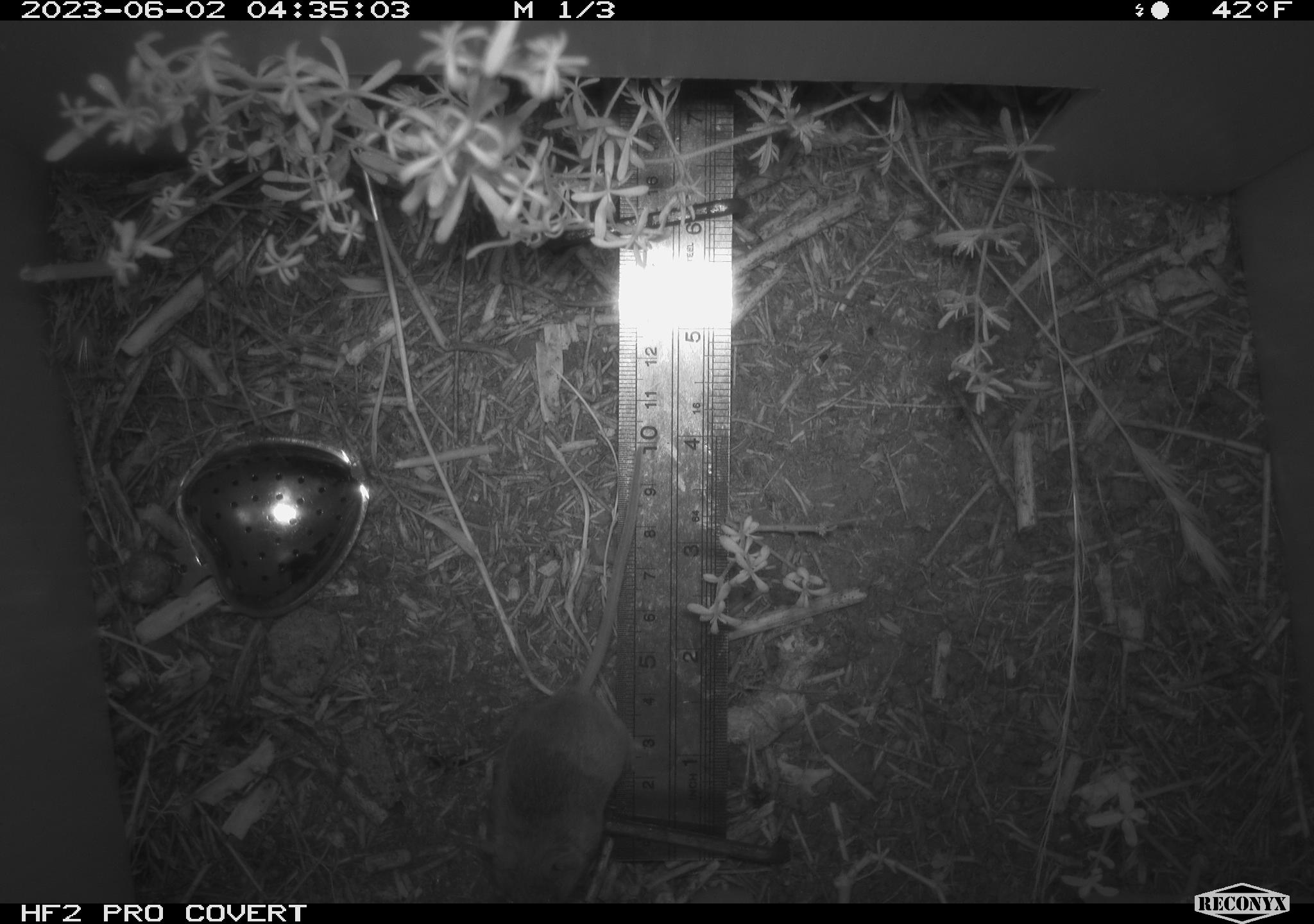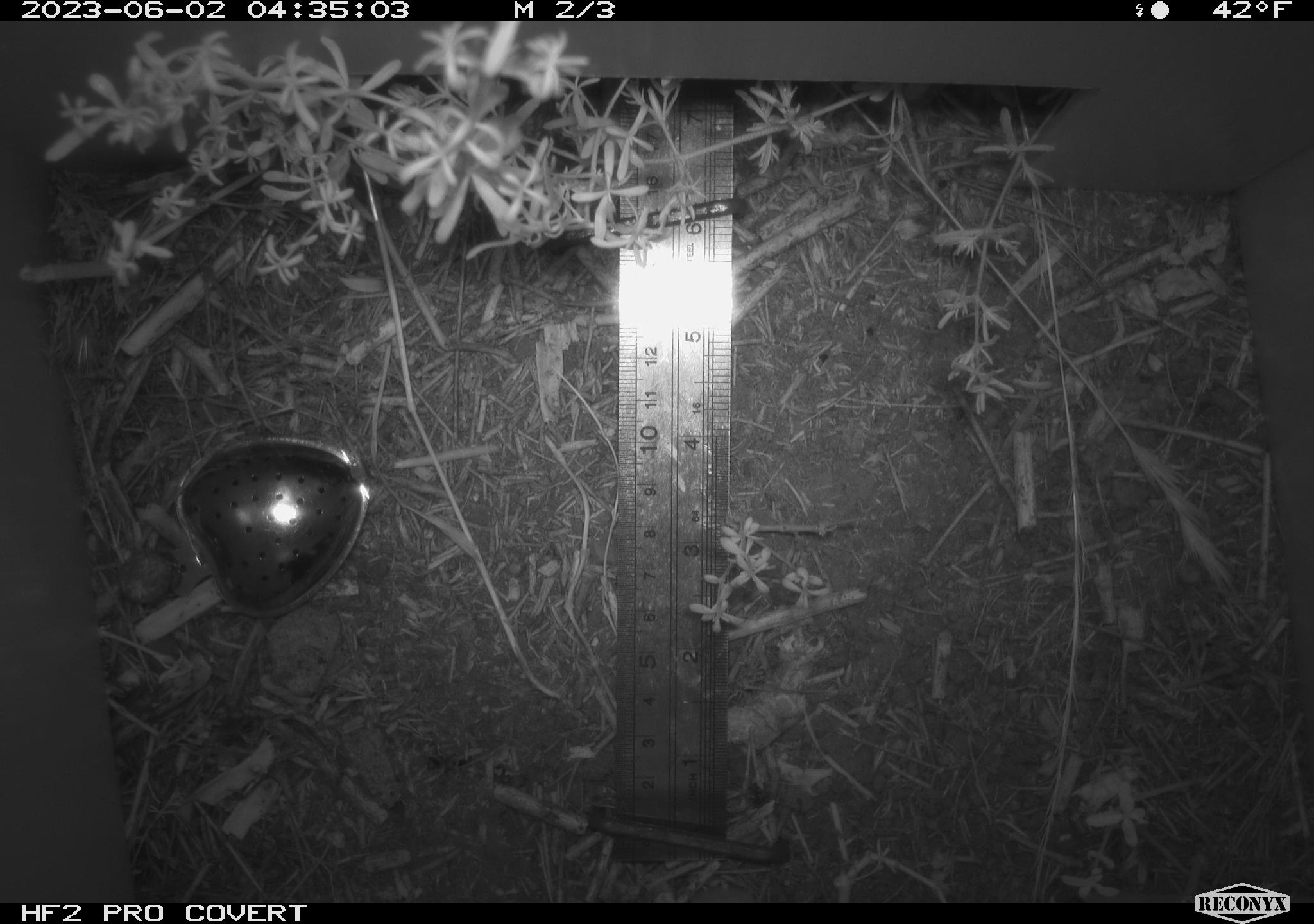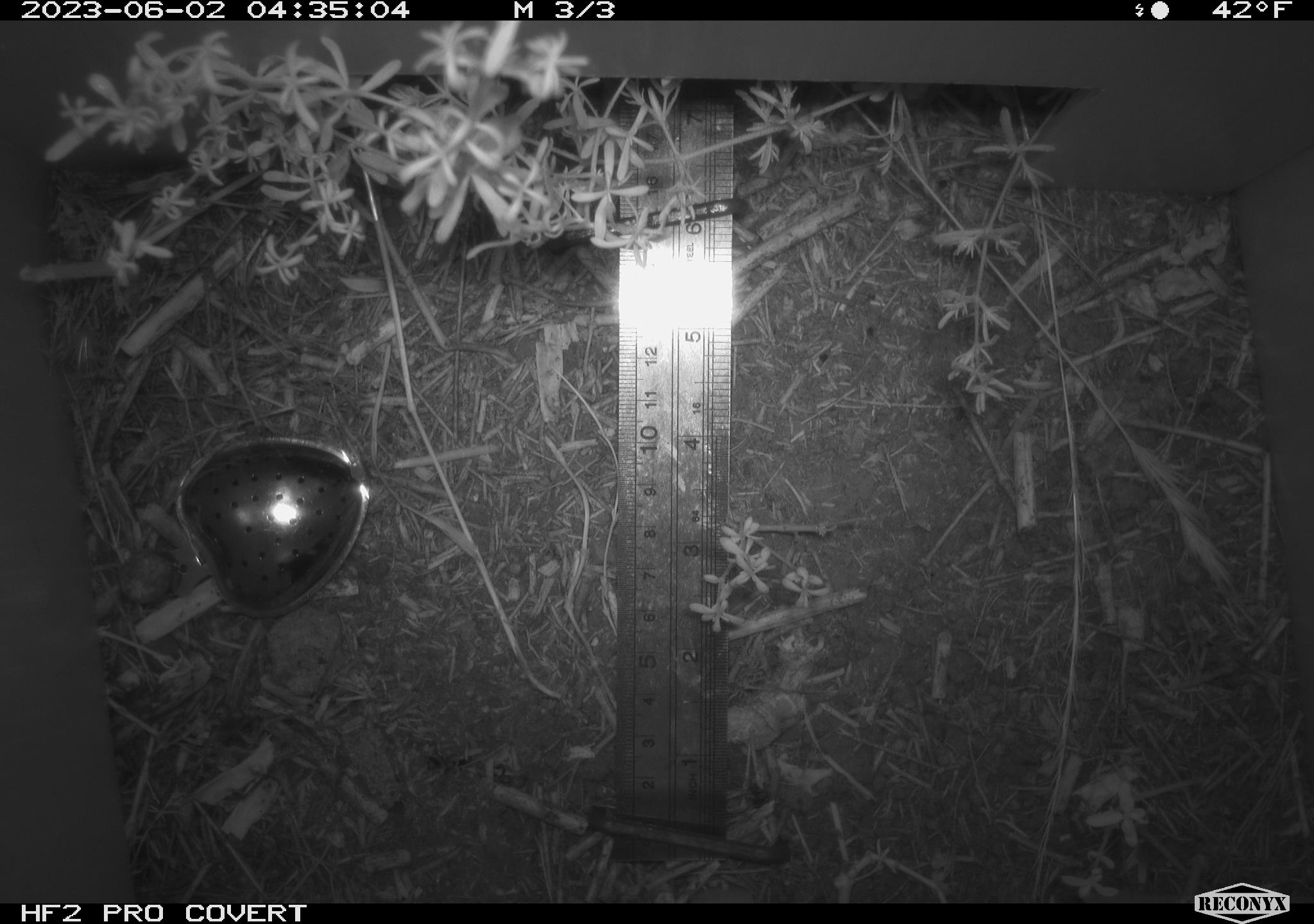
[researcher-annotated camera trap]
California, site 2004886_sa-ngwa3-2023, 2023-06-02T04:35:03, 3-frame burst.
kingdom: Animalia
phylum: Chordata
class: Mammalia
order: Rodentia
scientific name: Rodentia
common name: mouse species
Mouse species (Rodentia).